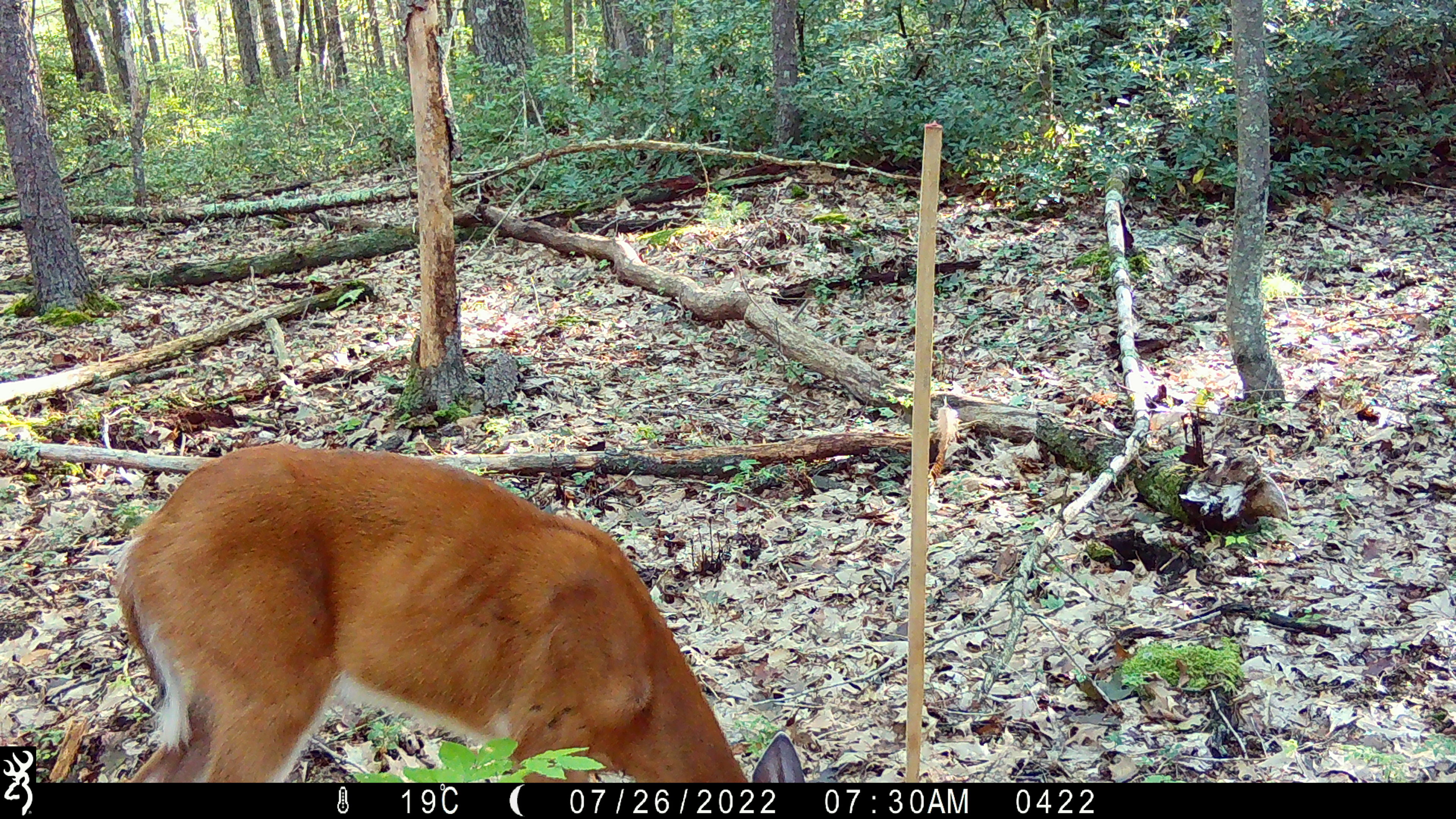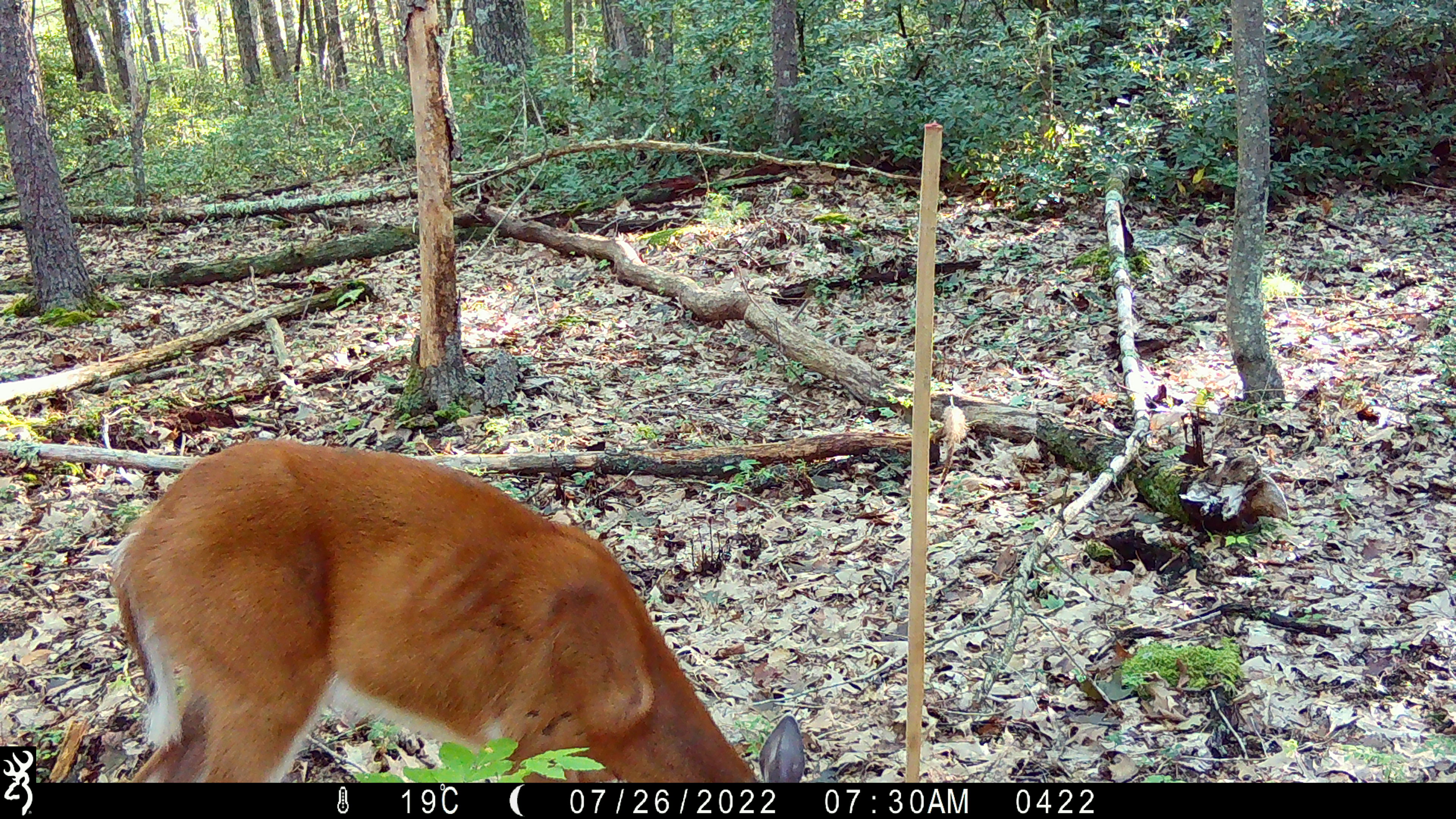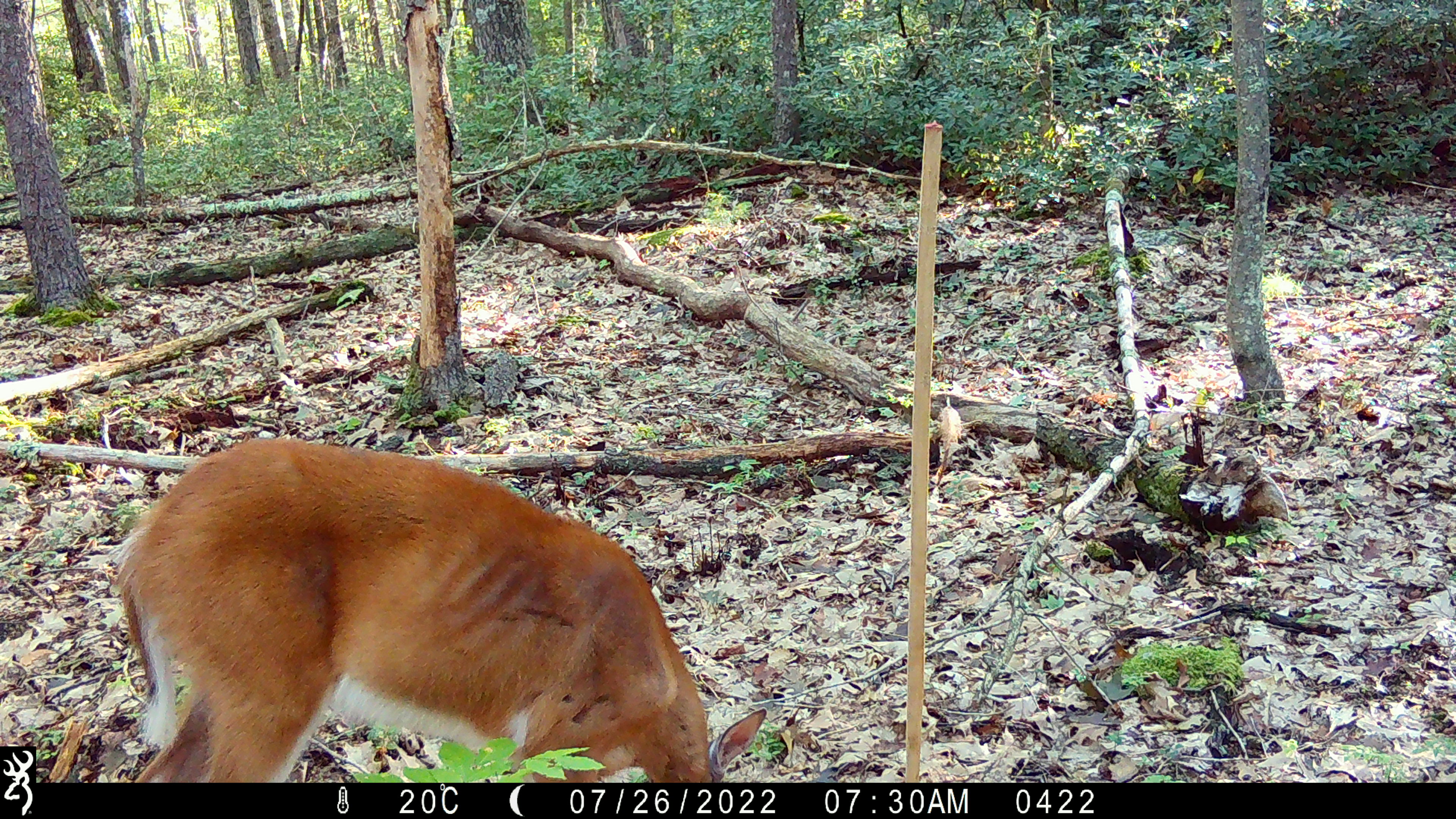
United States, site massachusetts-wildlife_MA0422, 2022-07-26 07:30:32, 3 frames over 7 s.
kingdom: Animalia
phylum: Chordata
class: Mammalia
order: Artiodactyla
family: Cervidae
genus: Odocoileus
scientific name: Odocoileus virginianus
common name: white-tailed deer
White-tailed deer (Odocoileus virginianus).